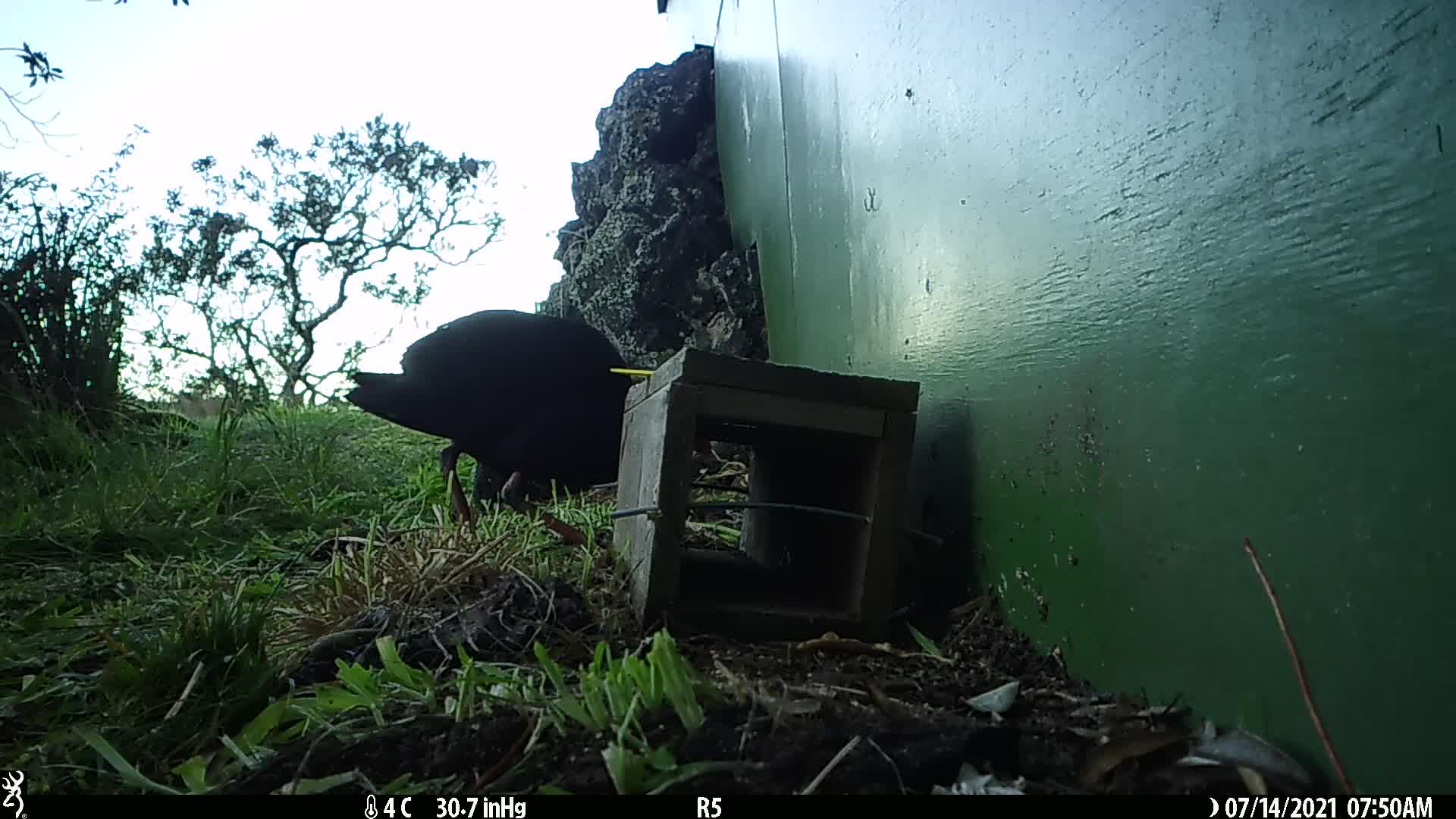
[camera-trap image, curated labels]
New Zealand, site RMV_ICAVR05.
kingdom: Animalia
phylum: Chordata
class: Aves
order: Gruiformes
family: Rallidae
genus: Porphyrio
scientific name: Porphyrio melanotus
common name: australasian swamphen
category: pukeko